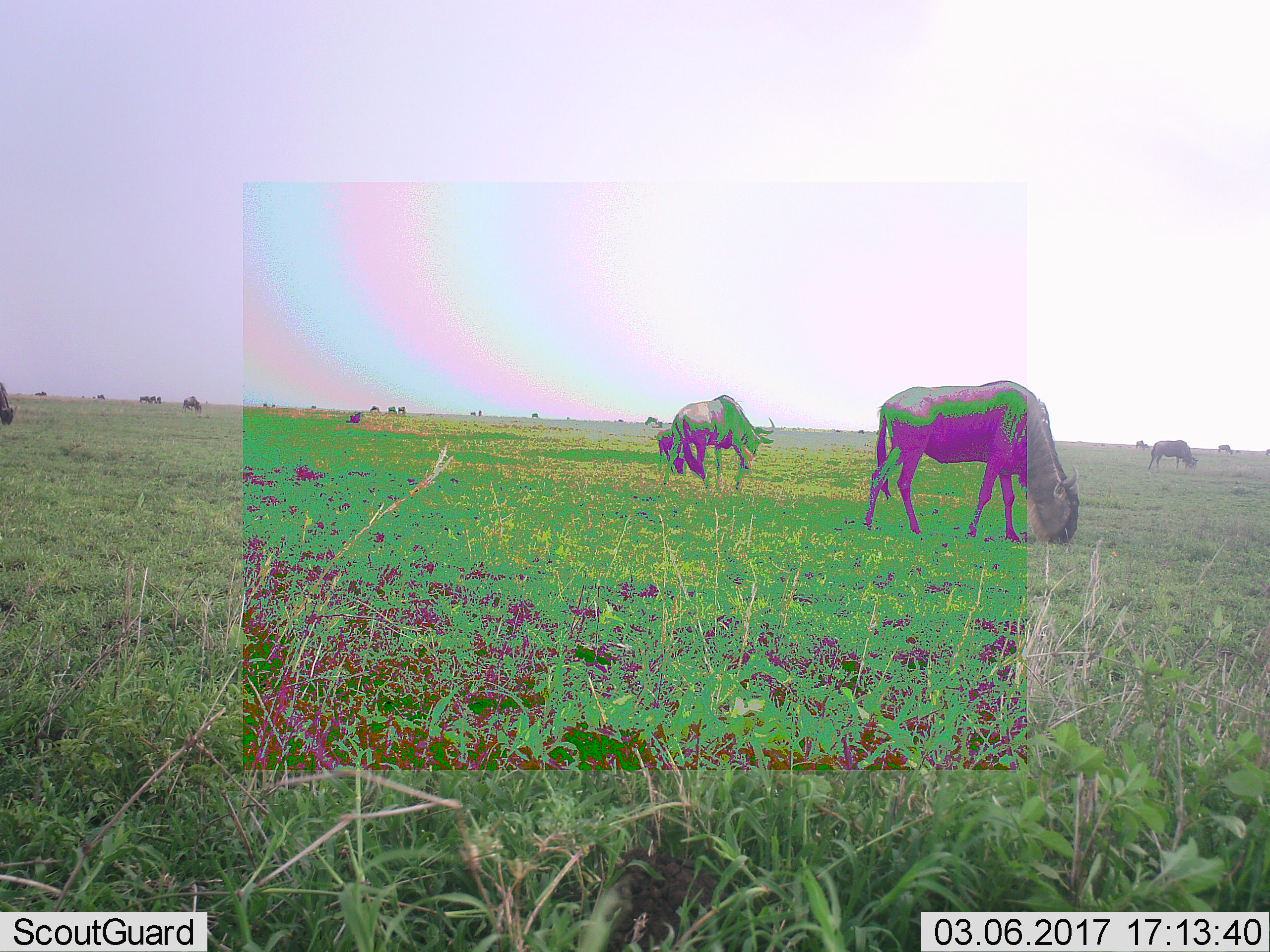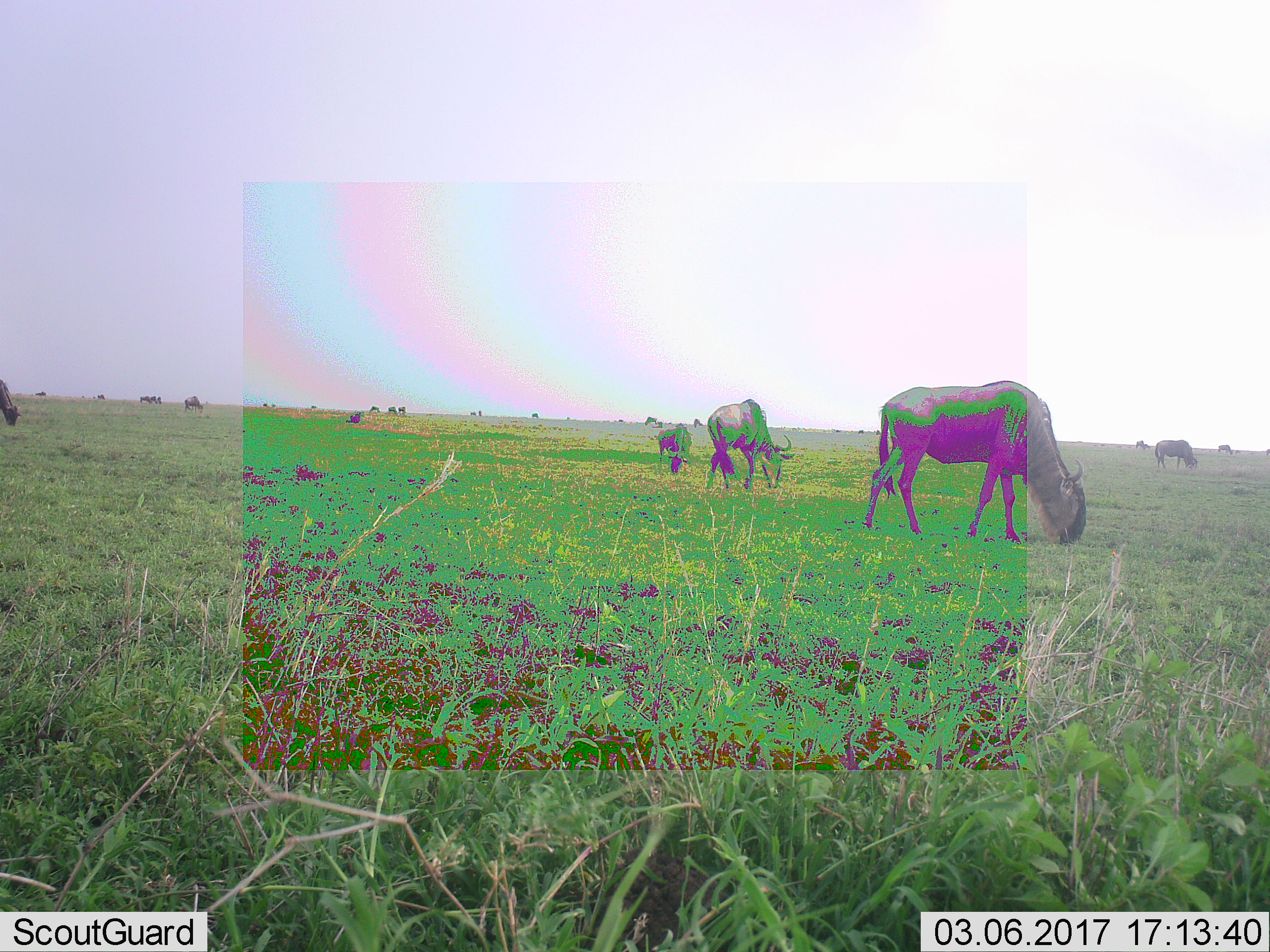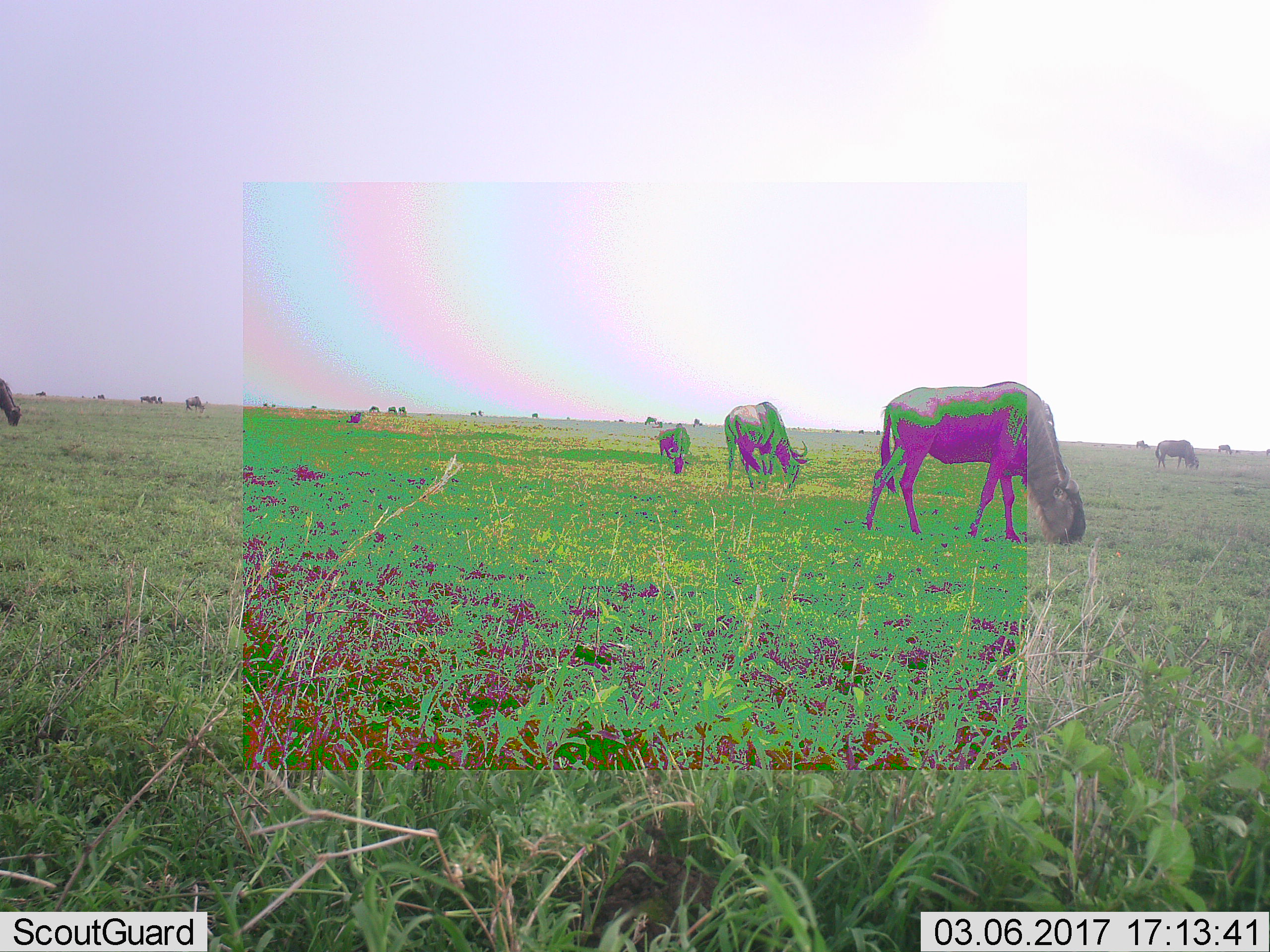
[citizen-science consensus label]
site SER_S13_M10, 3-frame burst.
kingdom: Animalia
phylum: Chordata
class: Mammalia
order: Artiodactyla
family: Bovidae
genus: Connochaetes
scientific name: Connochaetes taurinus taurinus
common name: blue wildebeest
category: wildebeestblue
Wildebeestblue (blue wildebeest) (Connochaetes taurinus taurinus), count 11-50. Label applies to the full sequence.